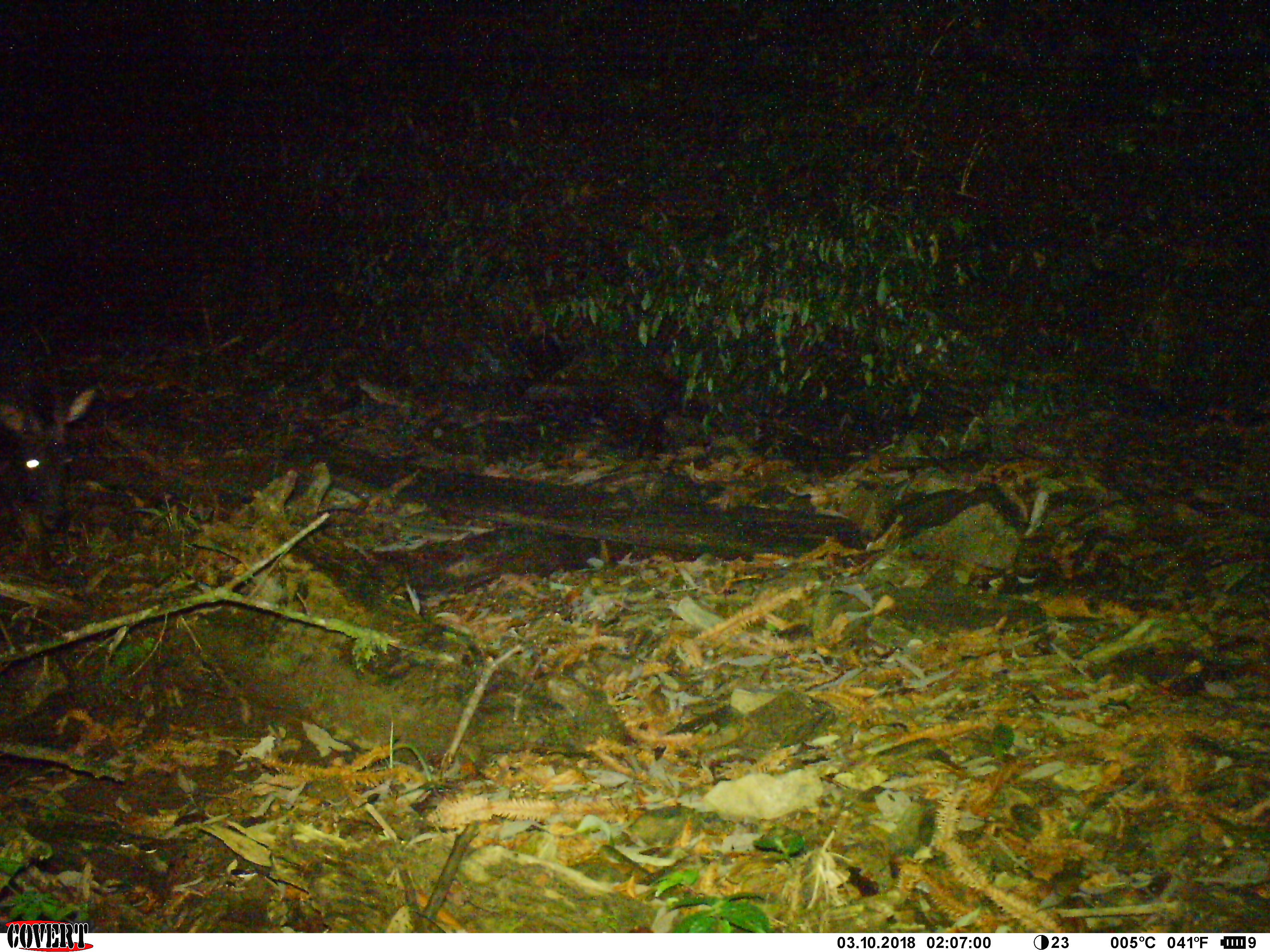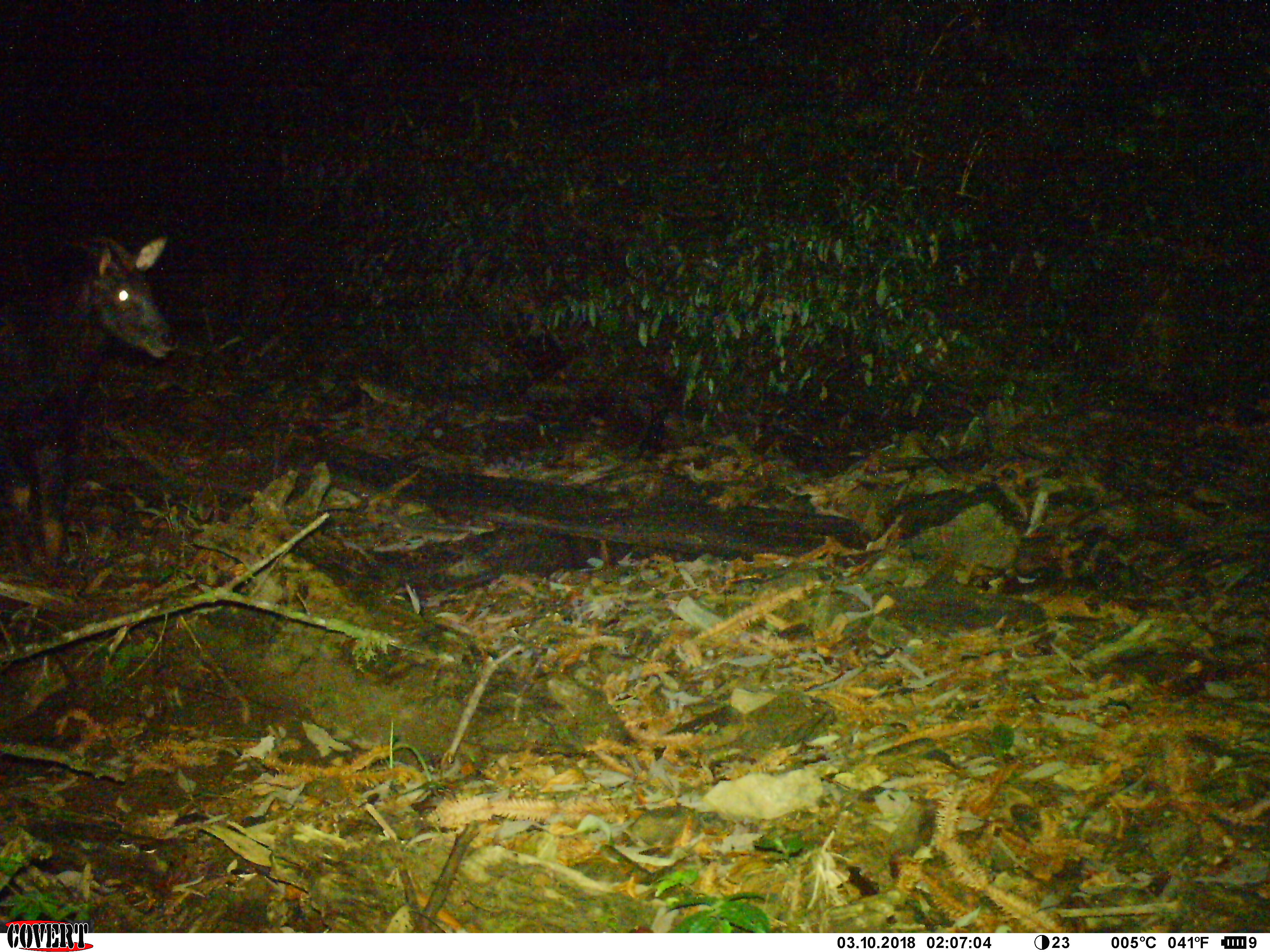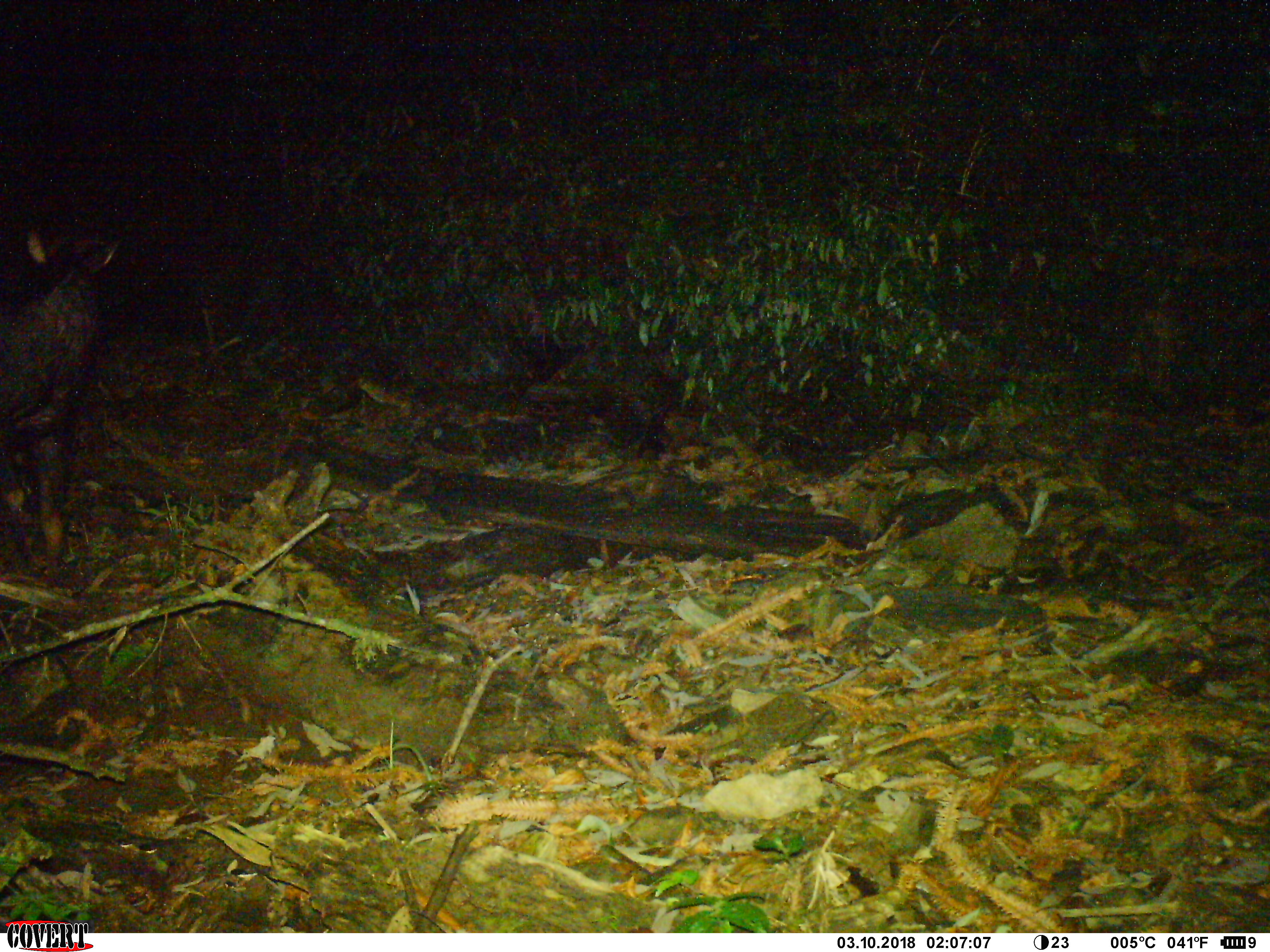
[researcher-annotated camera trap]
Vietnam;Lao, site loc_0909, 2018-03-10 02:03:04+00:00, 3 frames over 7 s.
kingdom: Animalia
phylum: Chordata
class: Mammalia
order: Artiodactyla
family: Bovidae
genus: Capricornis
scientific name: Capricornis sumatraensis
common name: chinese serow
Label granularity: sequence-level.